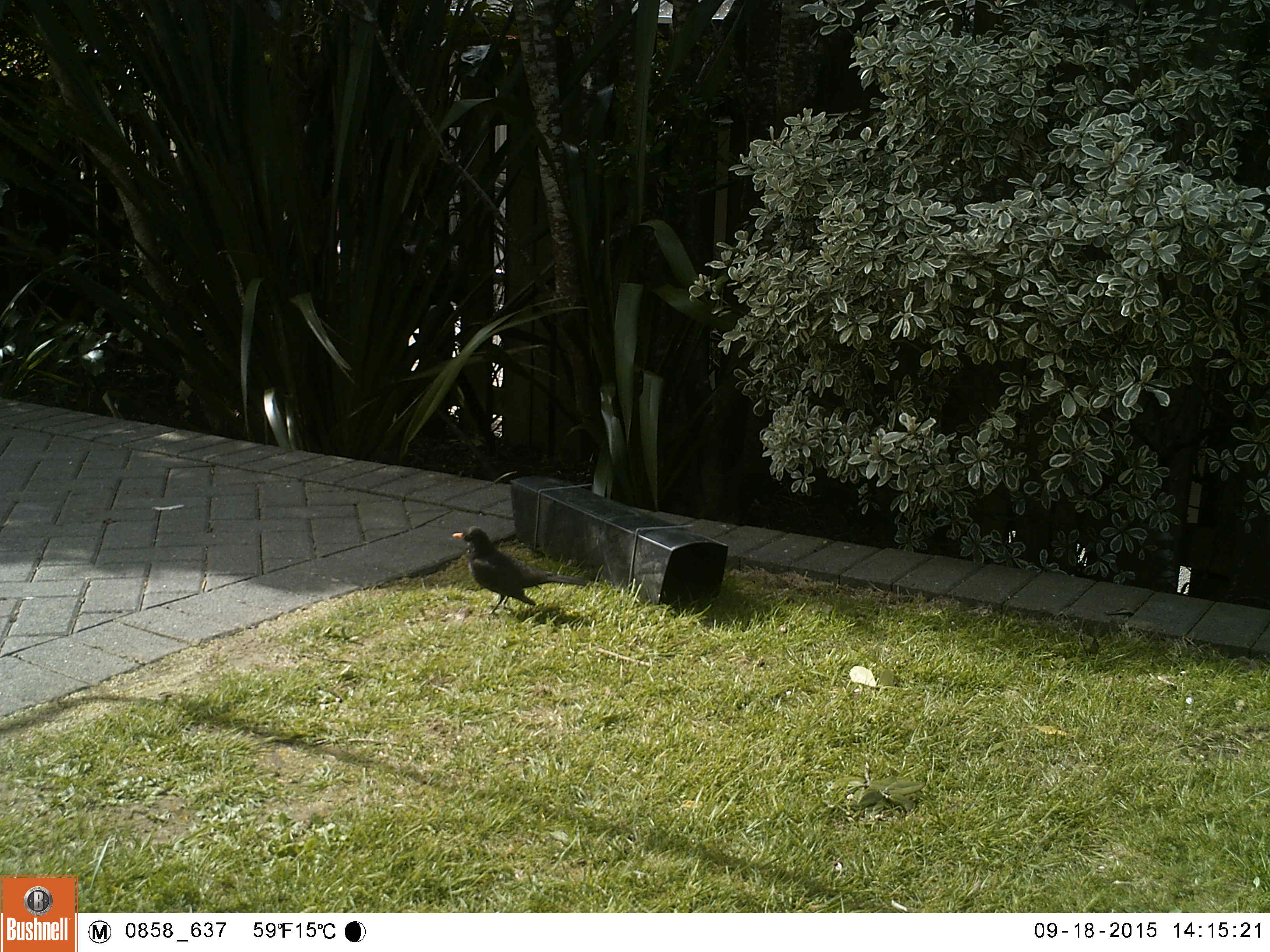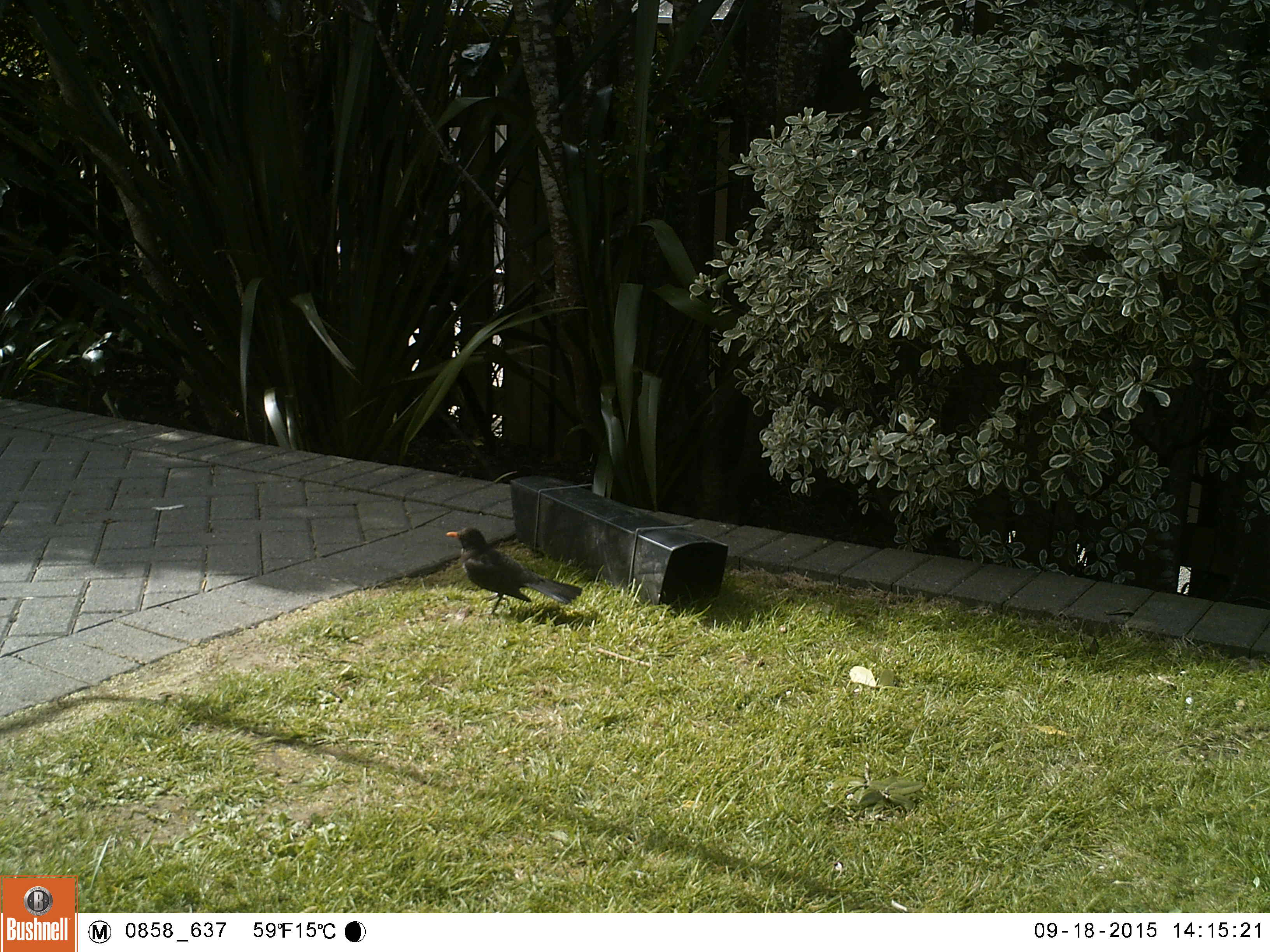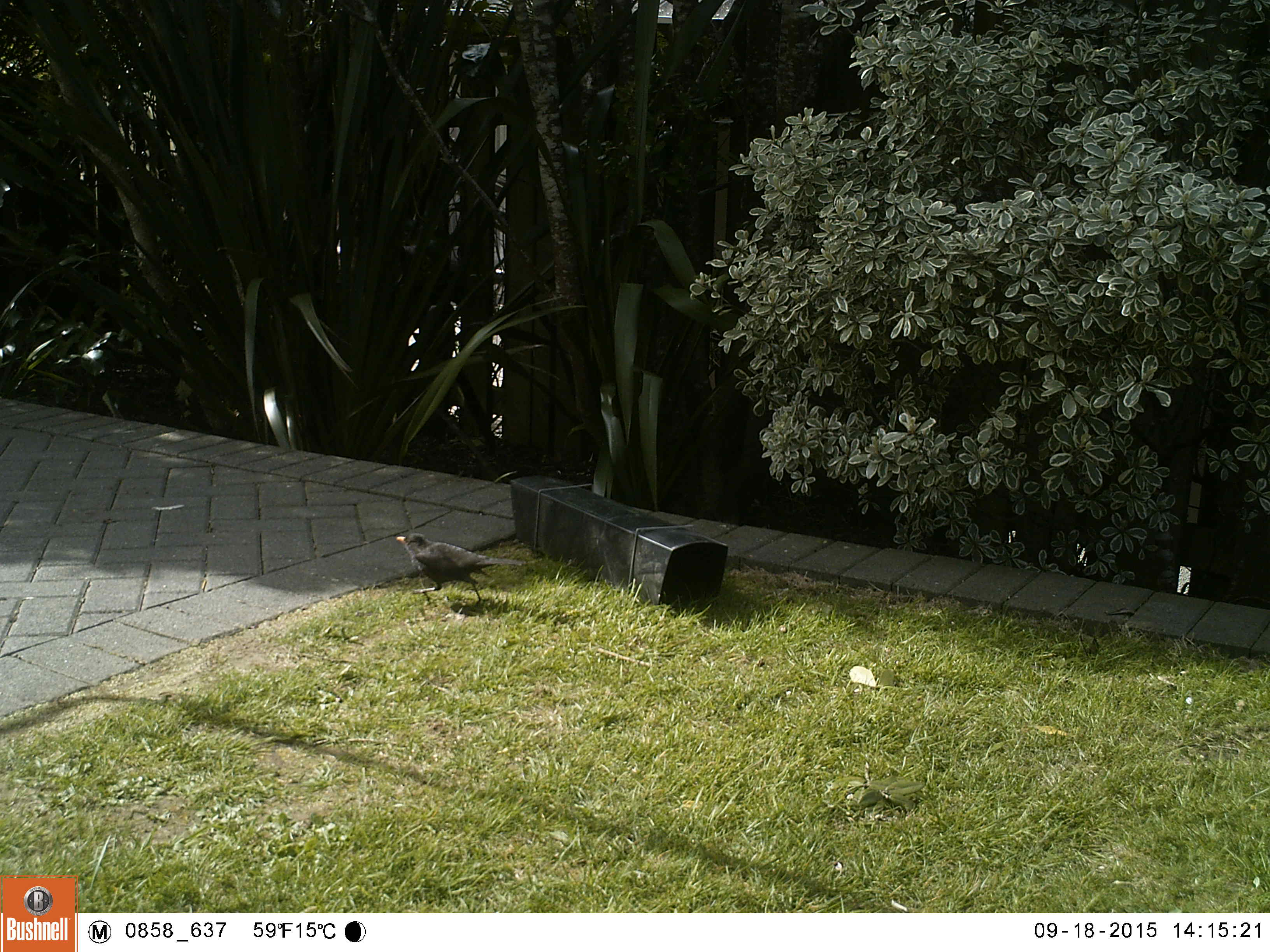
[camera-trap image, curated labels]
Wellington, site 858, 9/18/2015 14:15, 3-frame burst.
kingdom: Animalia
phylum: Chordata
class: Aves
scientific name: Aves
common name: bird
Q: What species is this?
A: Bird (Aves).